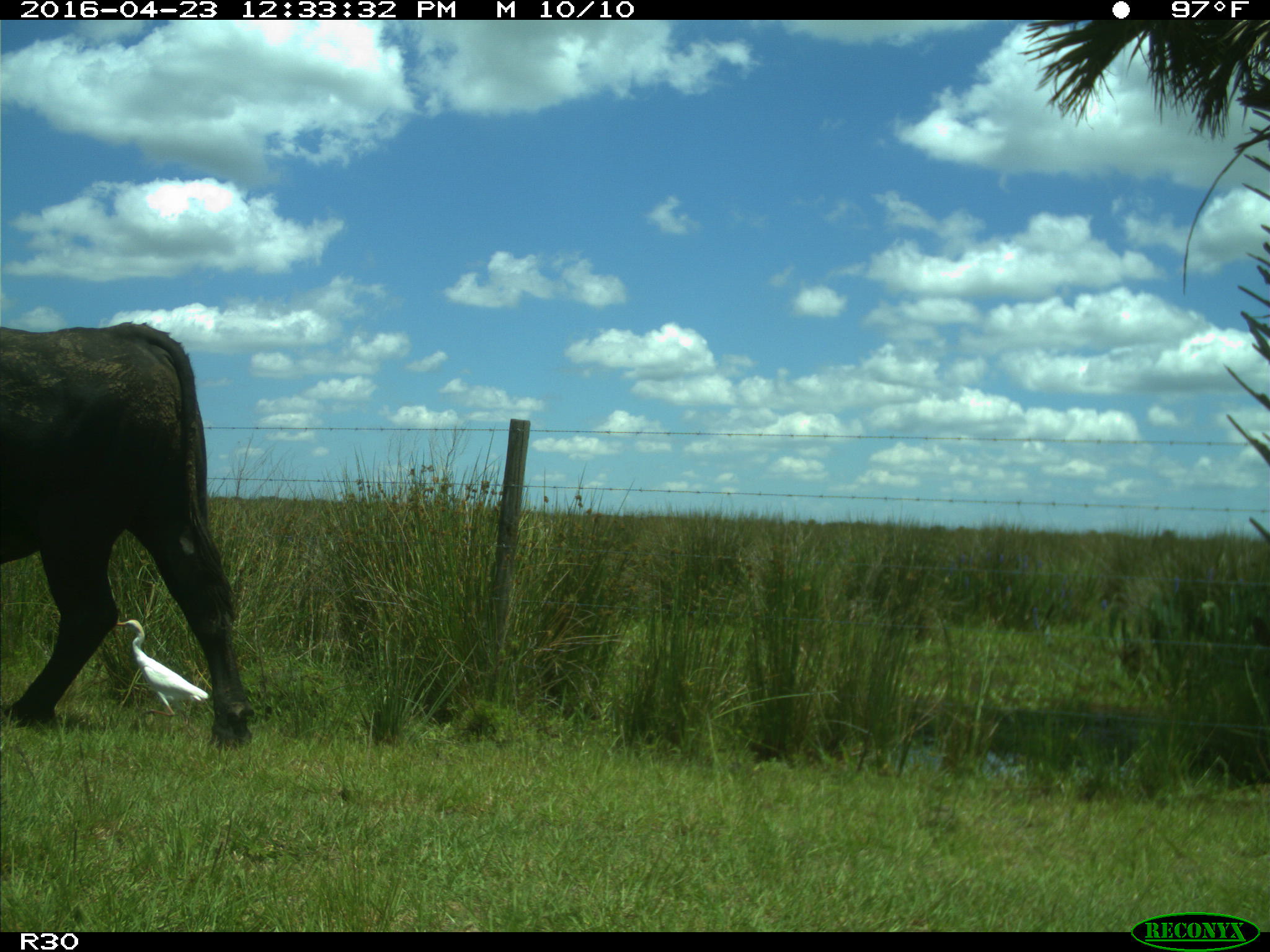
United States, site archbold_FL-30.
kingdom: Animalia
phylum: Chordata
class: Mammalia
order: Artiodactyla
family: Bovidae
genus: Bos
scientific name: Bos taurus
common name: domestic cow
Bos taurus (domestic cow).